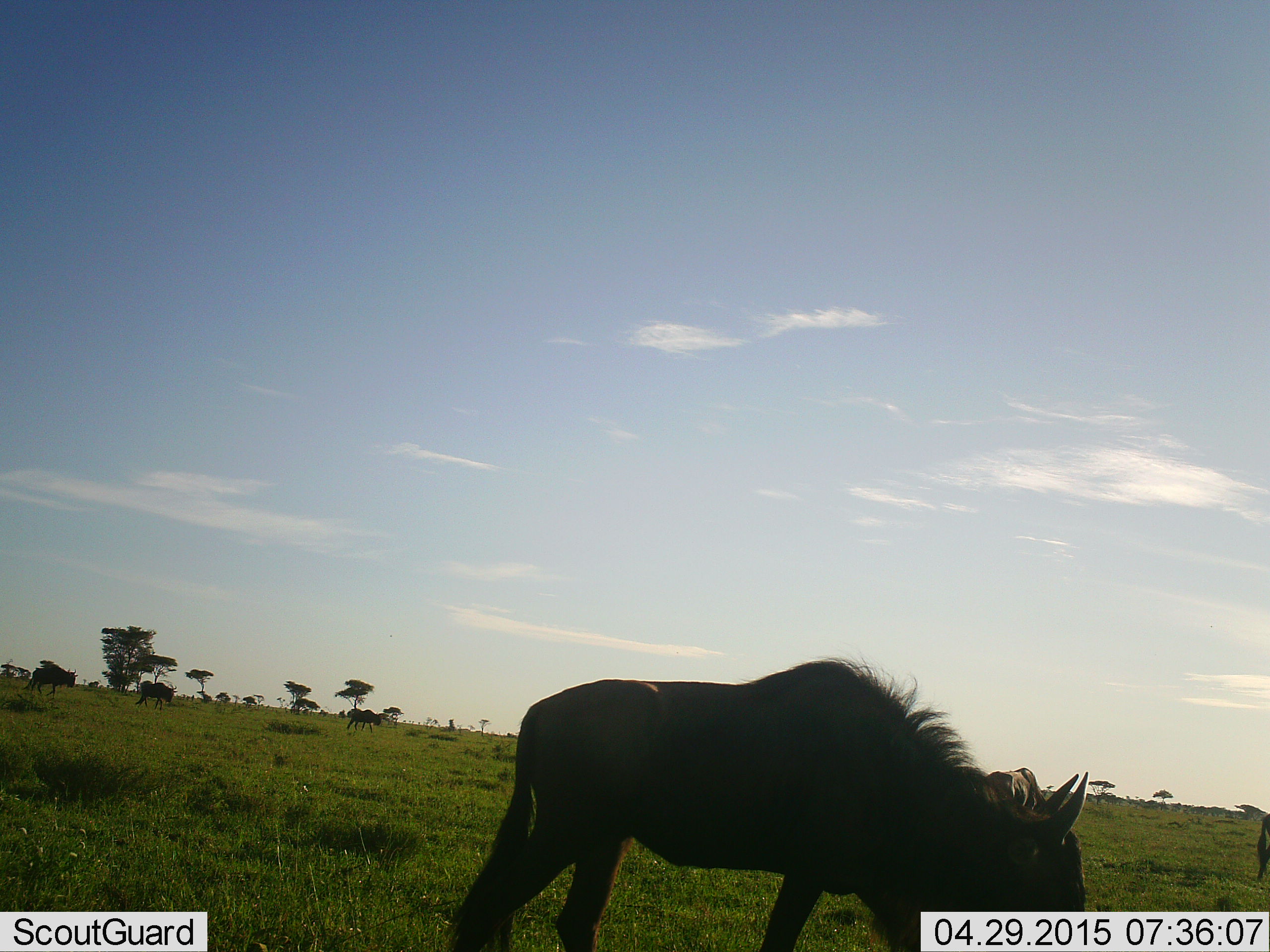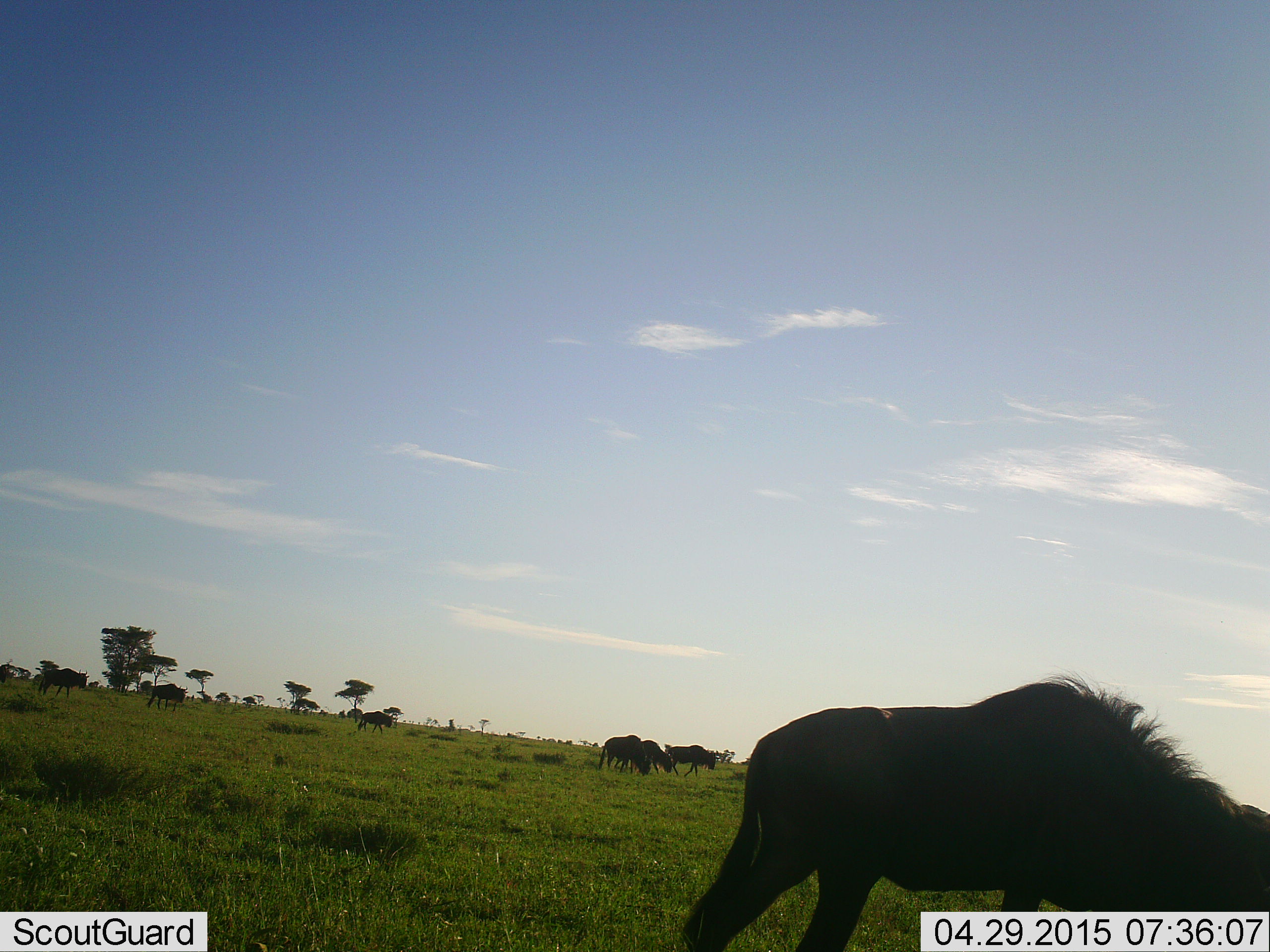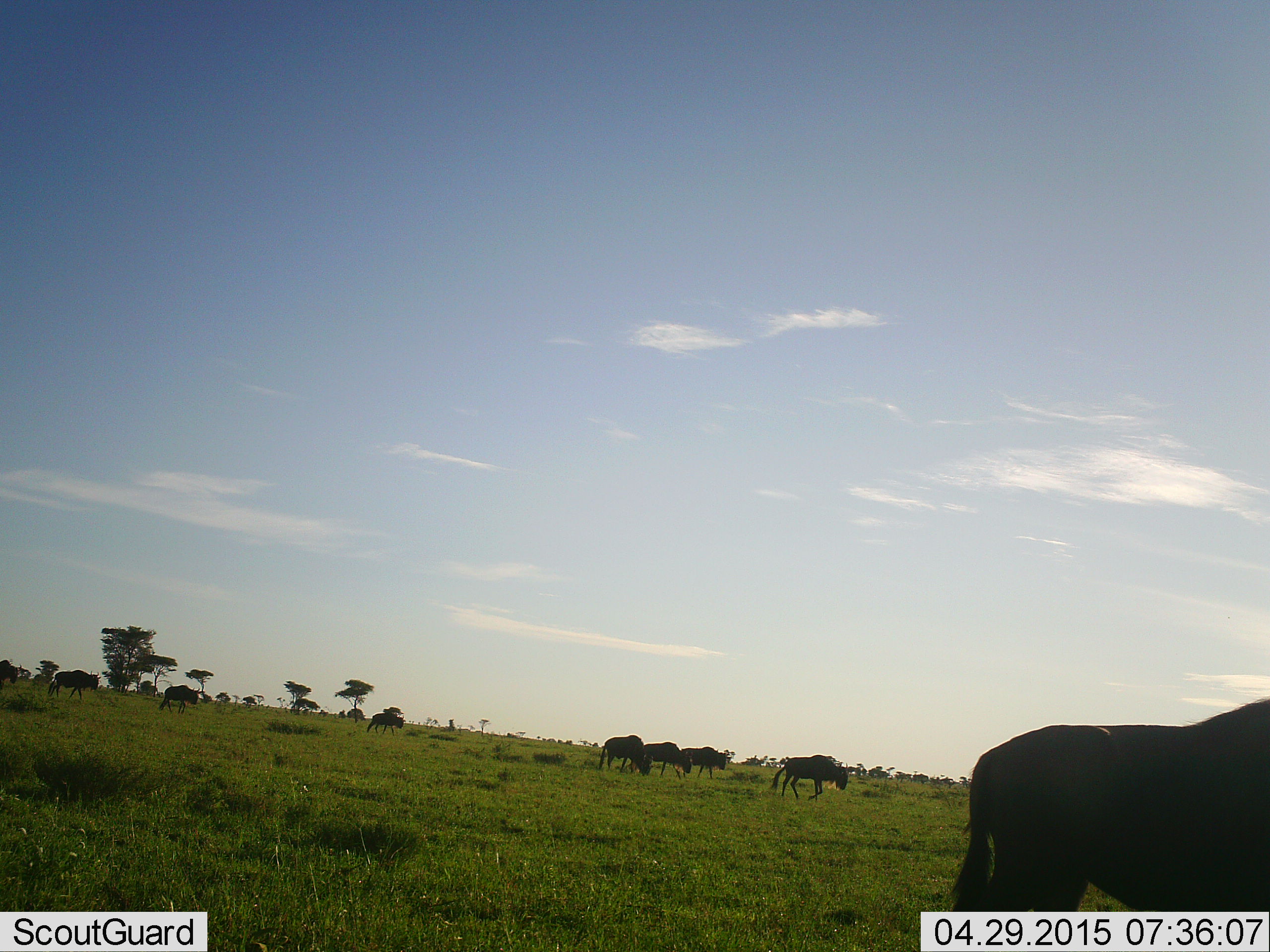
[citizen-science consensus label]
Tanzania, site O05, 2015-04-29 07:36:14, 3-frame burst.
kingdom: Animalia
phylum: Chordata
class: Mammalia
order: Artiodactyla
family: Bovidae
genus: Connochaetes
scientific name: Connochaetes taurinus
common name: blue wildebeest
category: wildebeest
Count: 8.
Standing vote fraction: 20%.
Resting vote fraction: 0%.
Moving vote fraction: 70%.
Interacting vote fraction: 0%.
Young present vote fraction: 0%.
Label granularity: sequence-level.